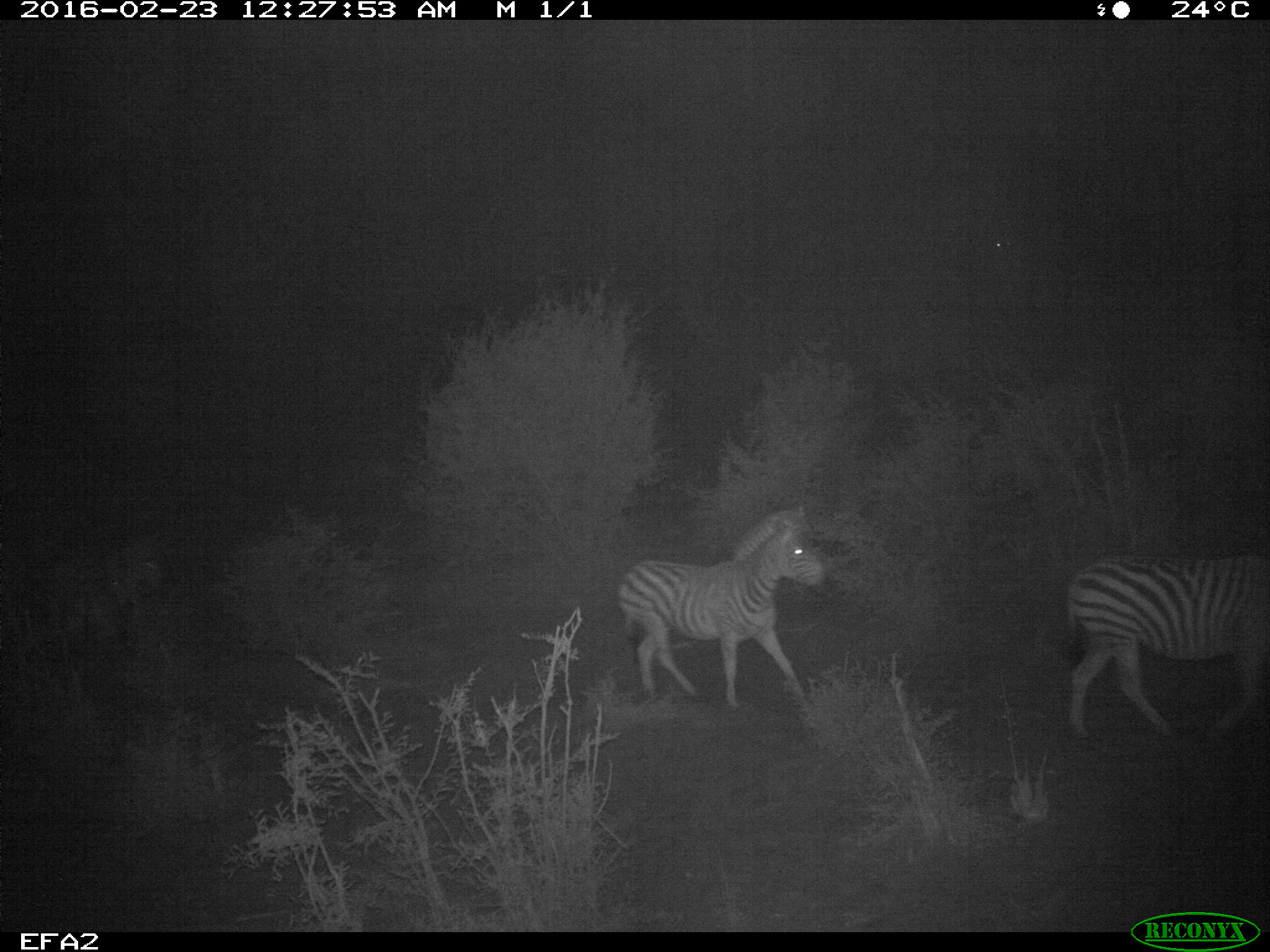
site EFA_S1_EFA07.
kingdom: Animalia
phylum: Chordata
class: Mammalia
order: Perissodactyla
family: Equidae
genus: Equus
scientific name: Equus quagga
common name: plains zebra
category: zebraplains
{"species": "zebraplains (plains zebra) (Equus quagga)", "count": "2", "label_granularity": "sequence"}